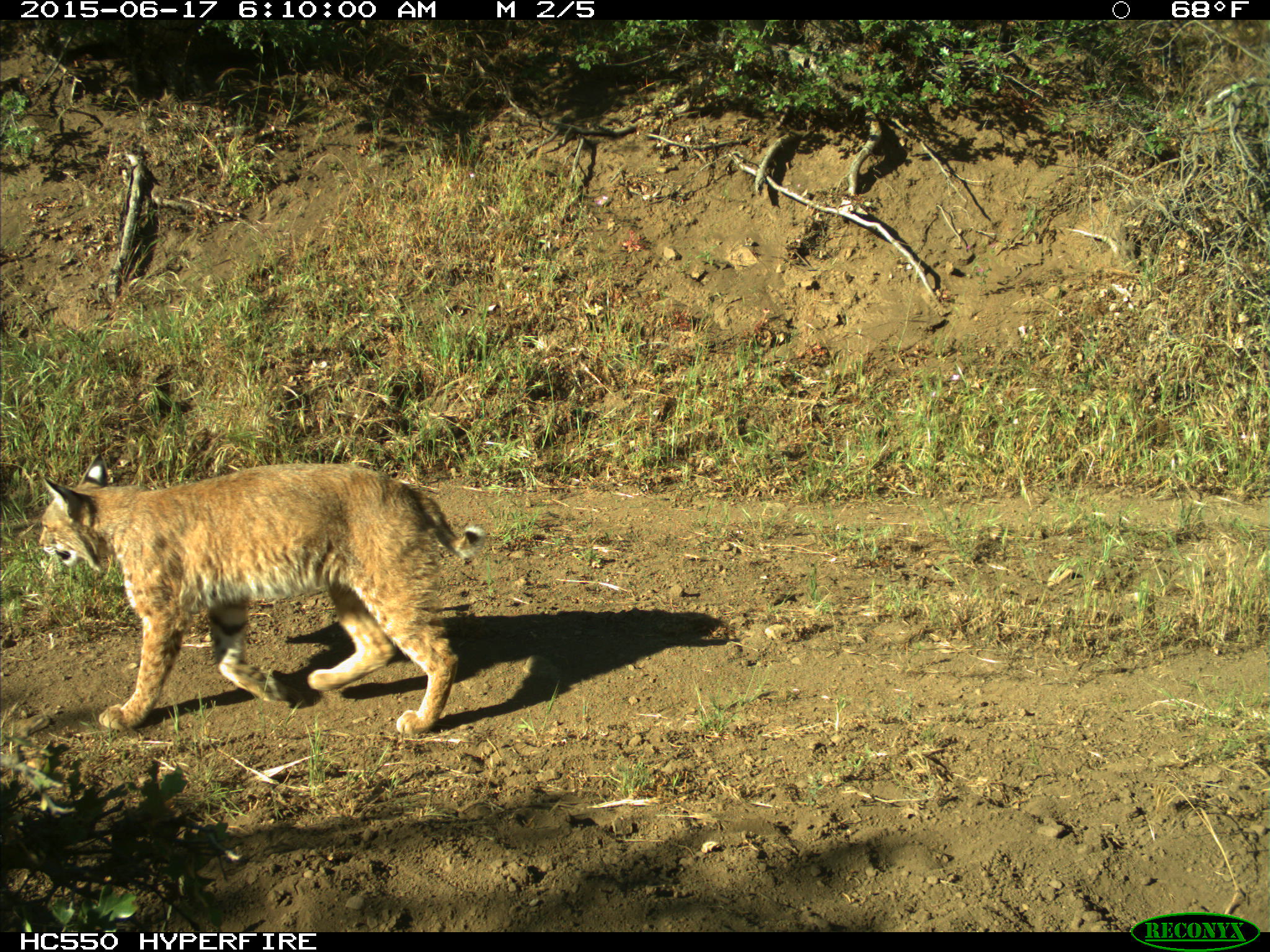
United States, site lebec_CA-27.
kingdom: Animalia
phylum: Chordata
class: Mammalia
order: Carnivora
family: Felidae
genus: Lynx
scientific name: Lynx rufus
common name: bobcat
Lynx rufus (bobcat).